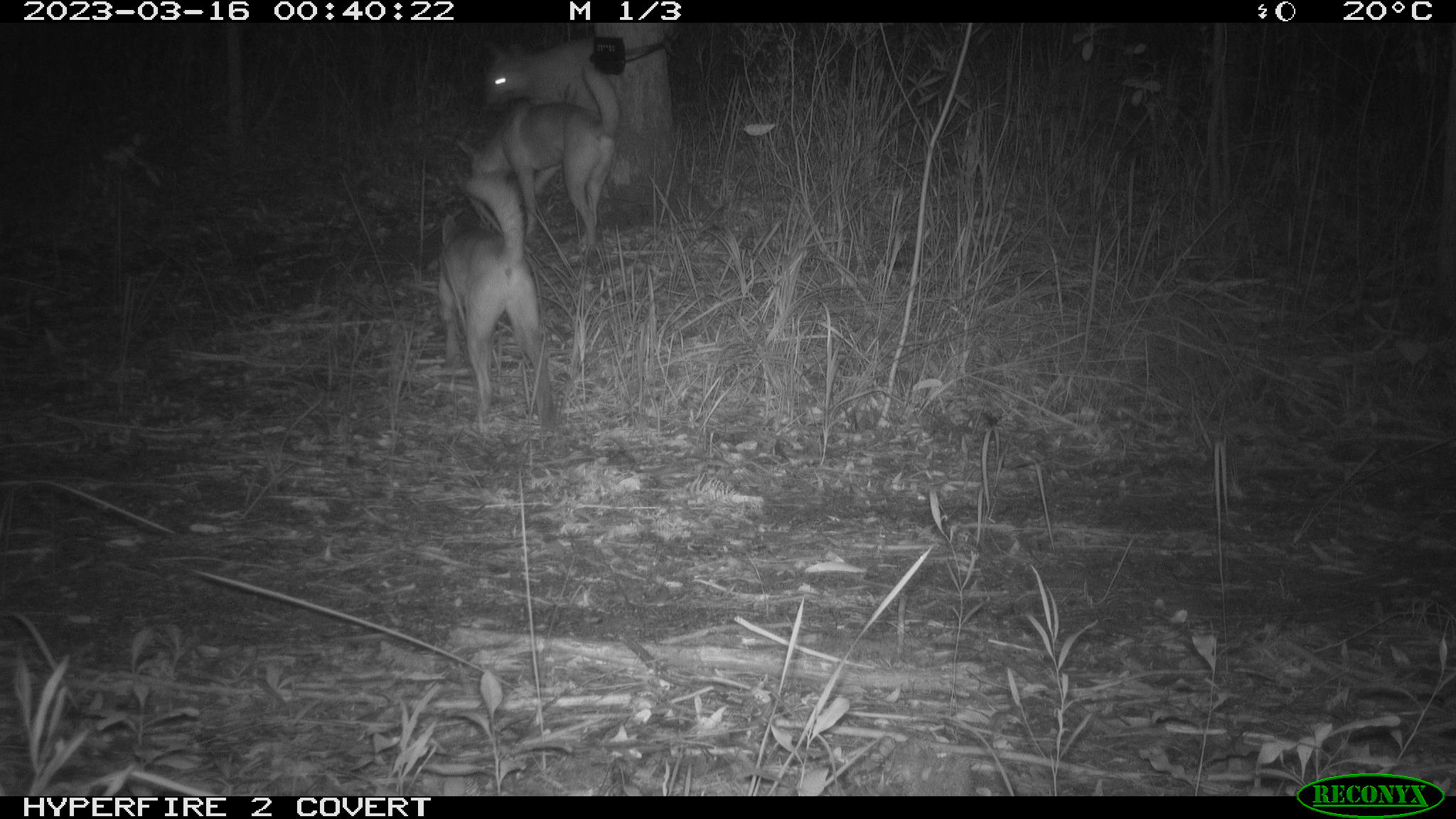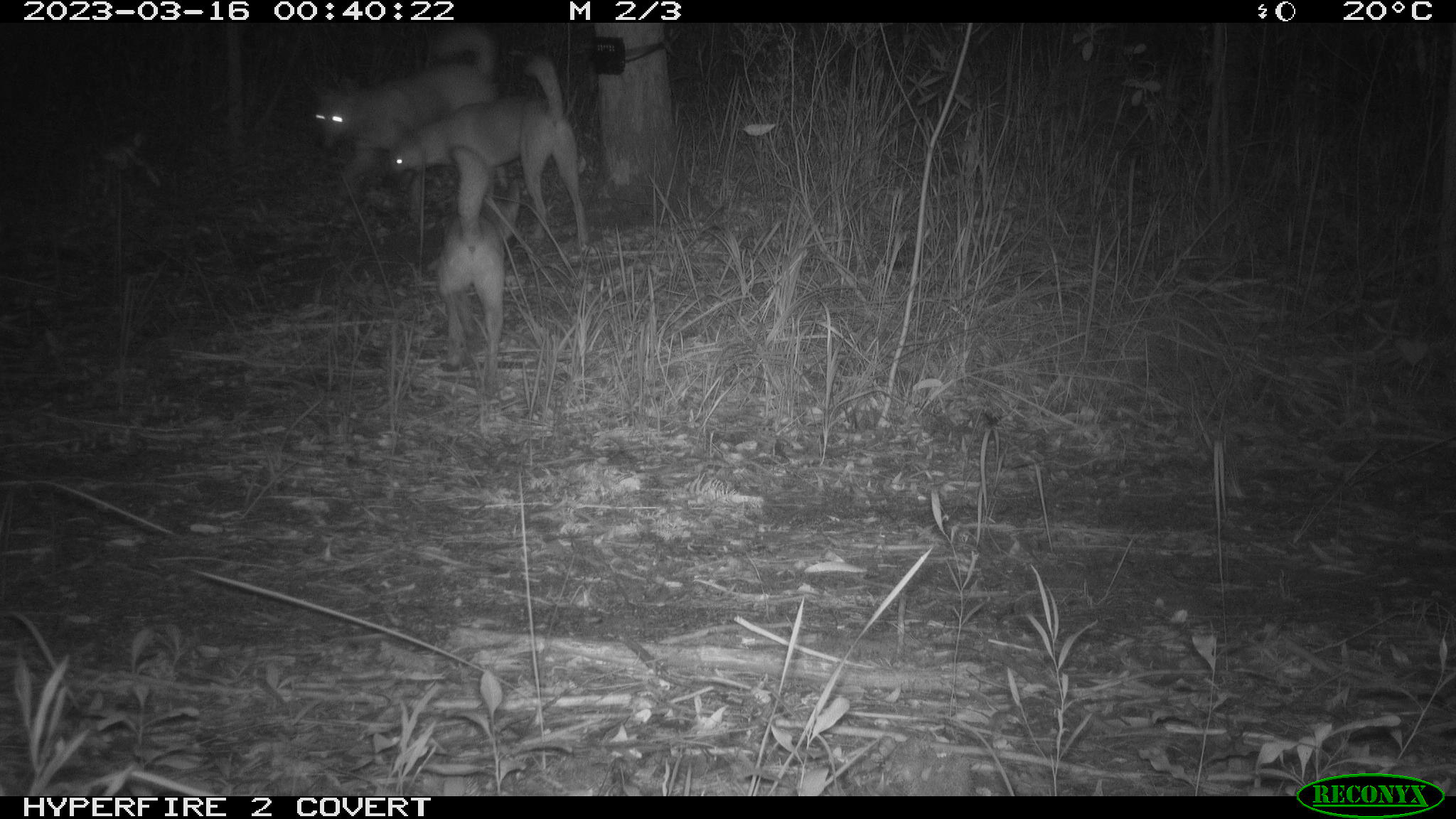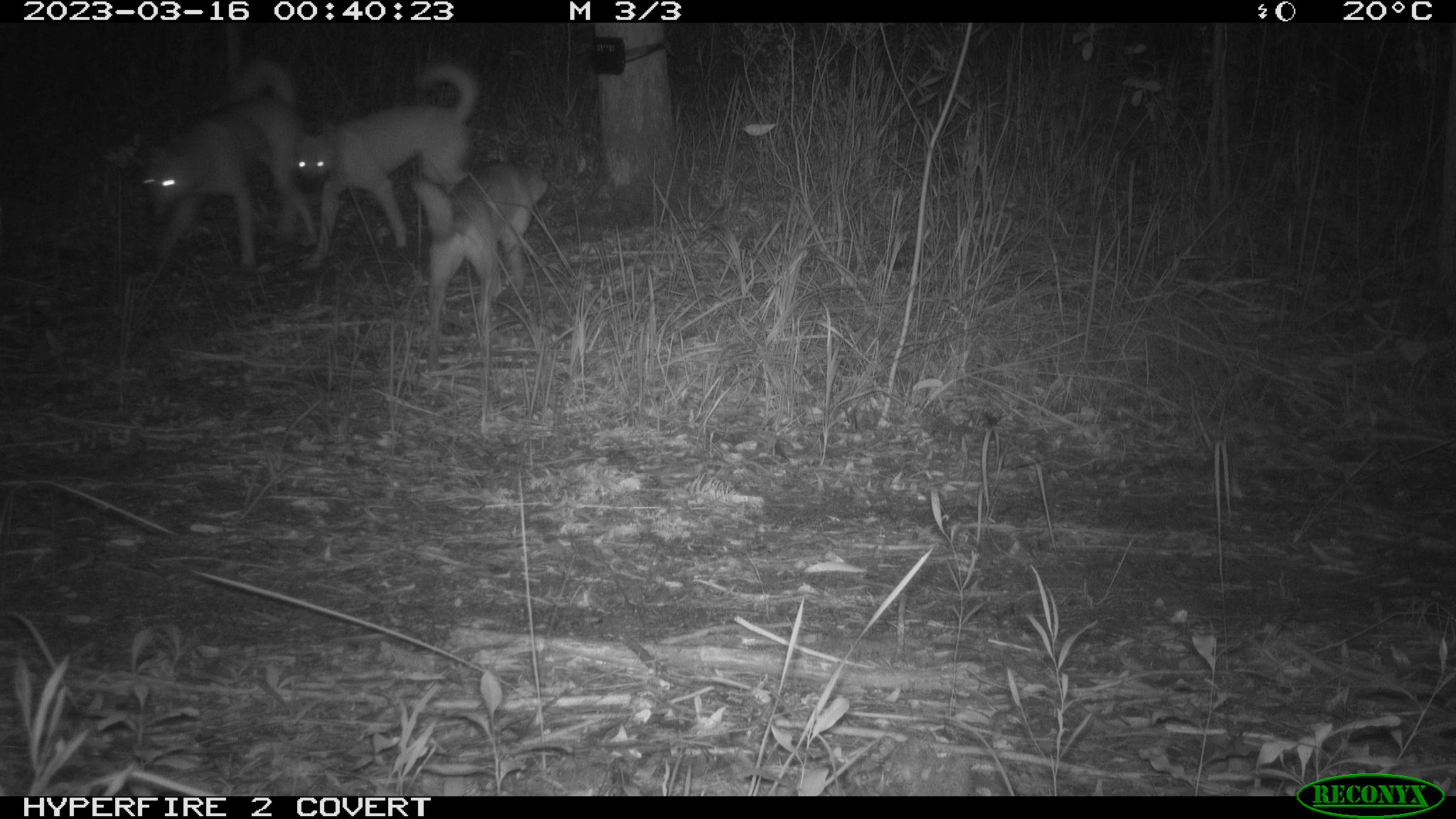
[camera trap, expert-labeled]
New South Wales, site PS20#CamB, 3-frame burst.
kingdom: Animalia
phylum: Chordata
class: Mammalia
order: Carnivora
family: Canidae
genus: Canis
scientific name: Canis familiaris dingo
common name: dingo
Dingo (Canis familiaris dingo).